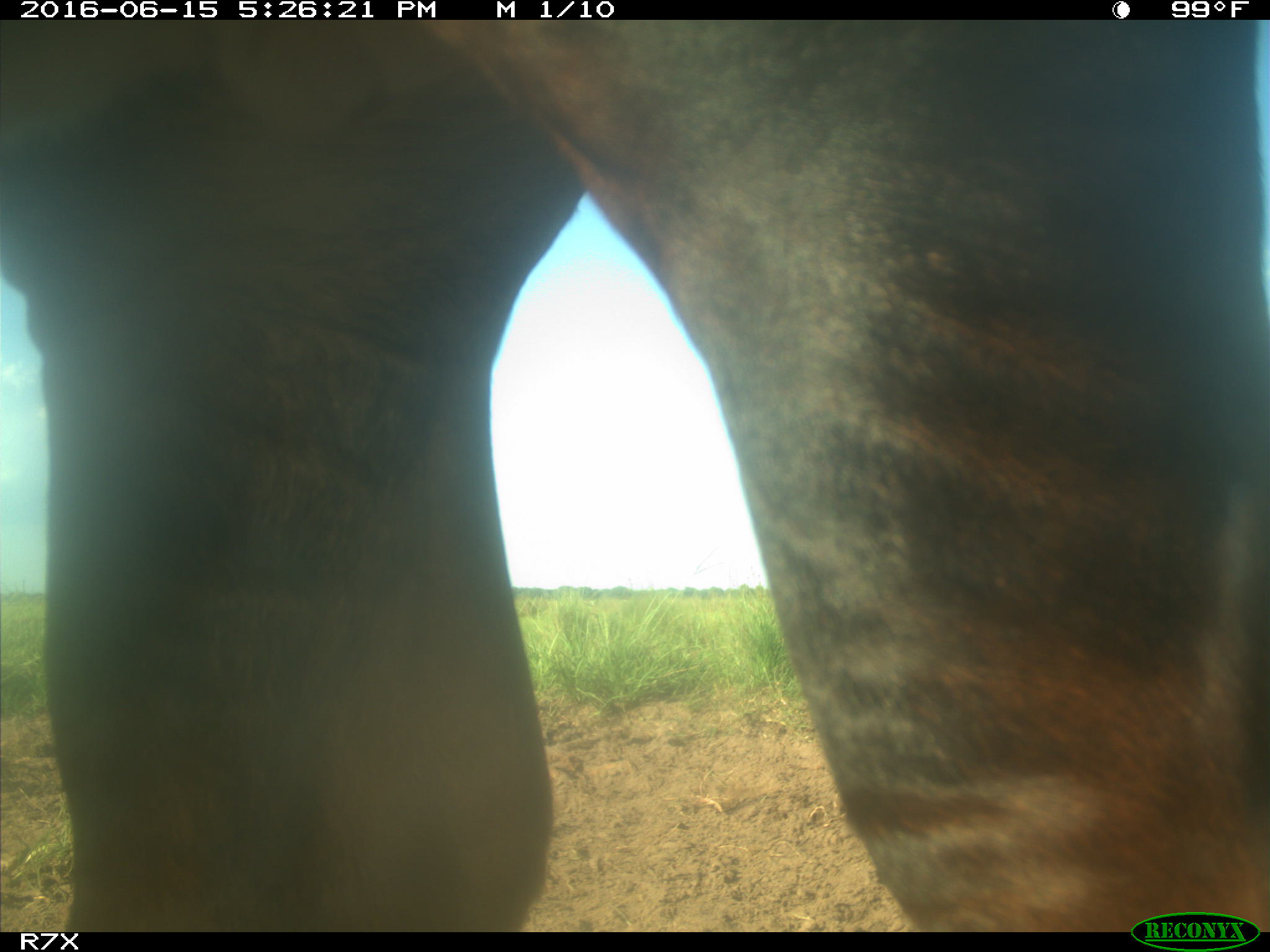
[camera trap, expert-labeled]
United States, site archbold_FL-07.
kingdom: Animalia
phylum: Chordata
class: Mammalia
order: Artiodactyla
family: Bovidae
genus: Bos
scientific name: Bos taurus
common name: domestic cow